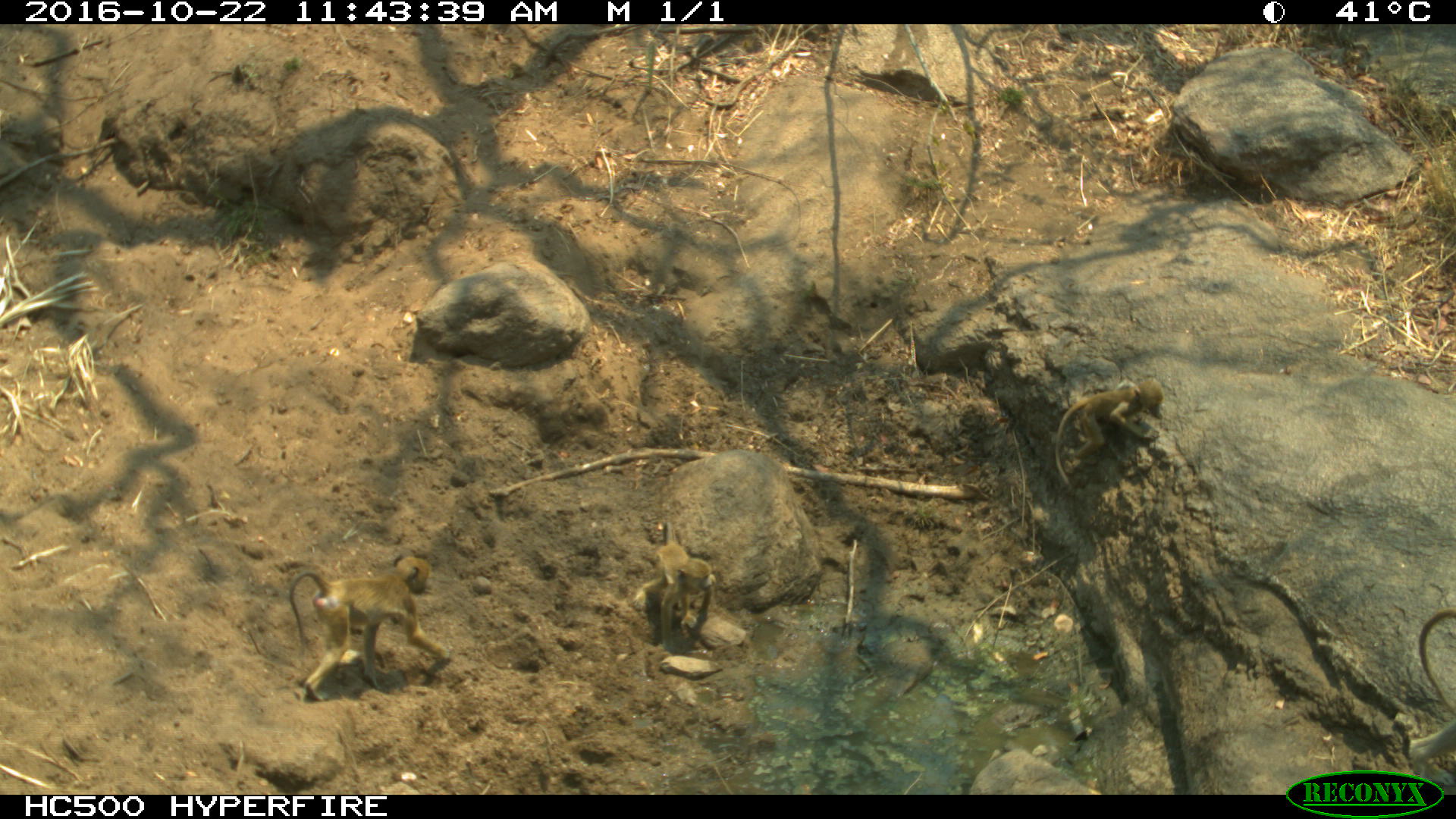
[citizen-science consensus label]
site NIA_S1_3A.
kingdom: Animalia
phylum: Chordata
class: Mammalia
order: Primates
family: Cercopithecidae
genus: Papio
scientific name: Papio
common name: baboon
Baboon (Papio), count 4. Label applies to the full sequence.